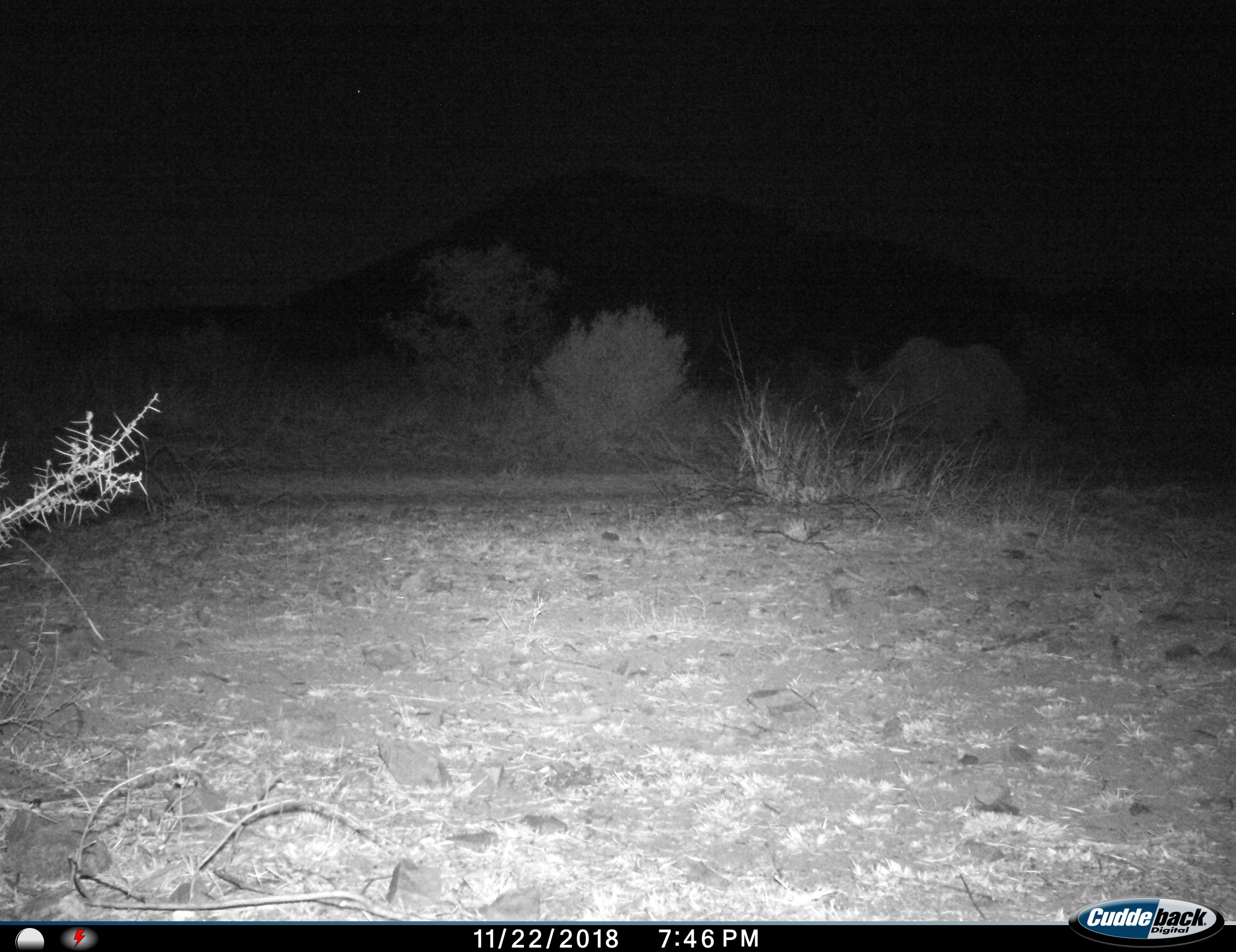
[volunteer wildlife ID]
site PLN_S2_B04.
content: unidentified animal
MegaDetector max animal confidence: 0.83